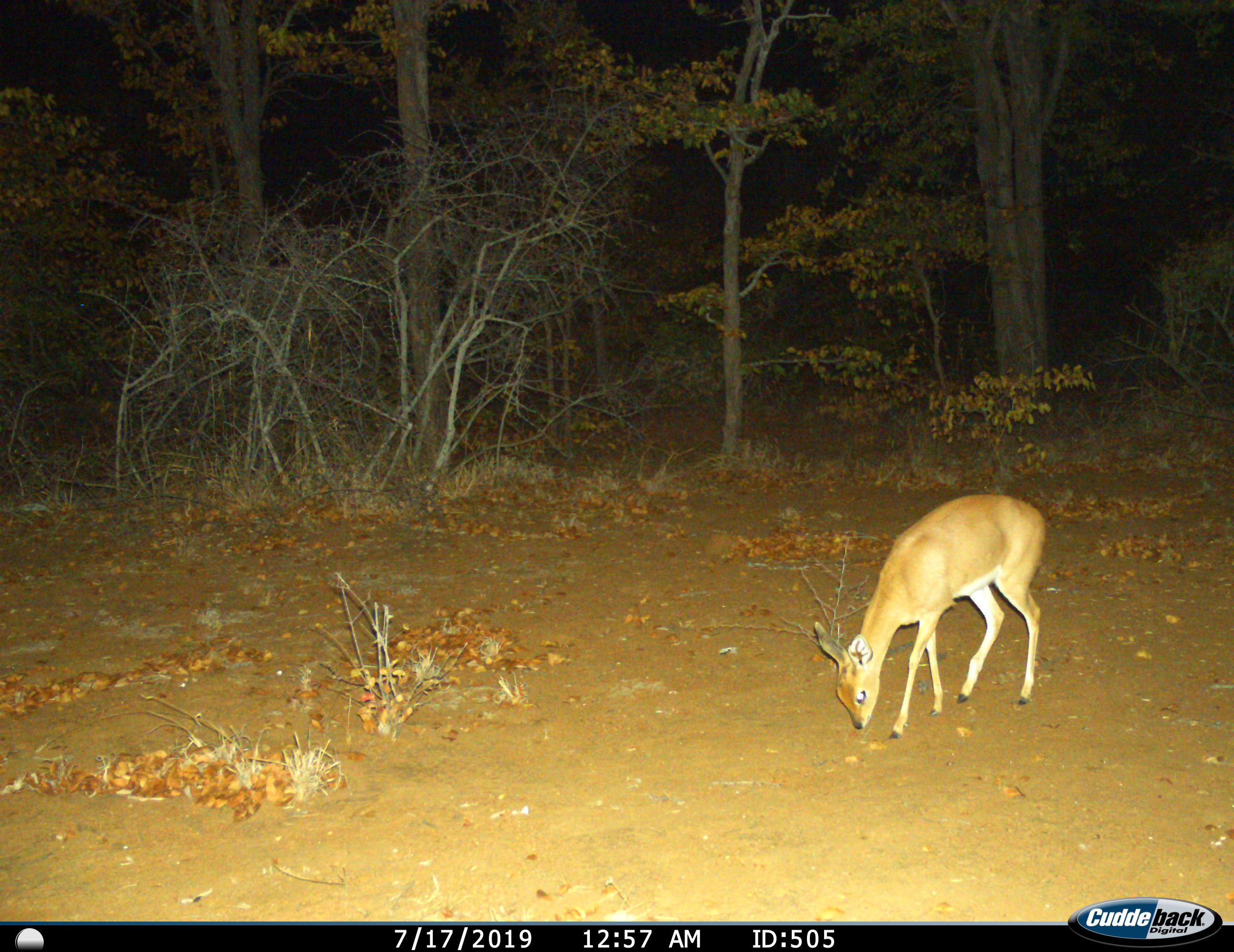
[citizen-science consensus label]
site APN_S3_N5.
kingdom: Animalia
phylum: Chordata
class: Mammalia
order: Artiodactyla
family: Bovidae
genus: Raphicerus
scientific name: Raphicerus campestris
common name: steenbok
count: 1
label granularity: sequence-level